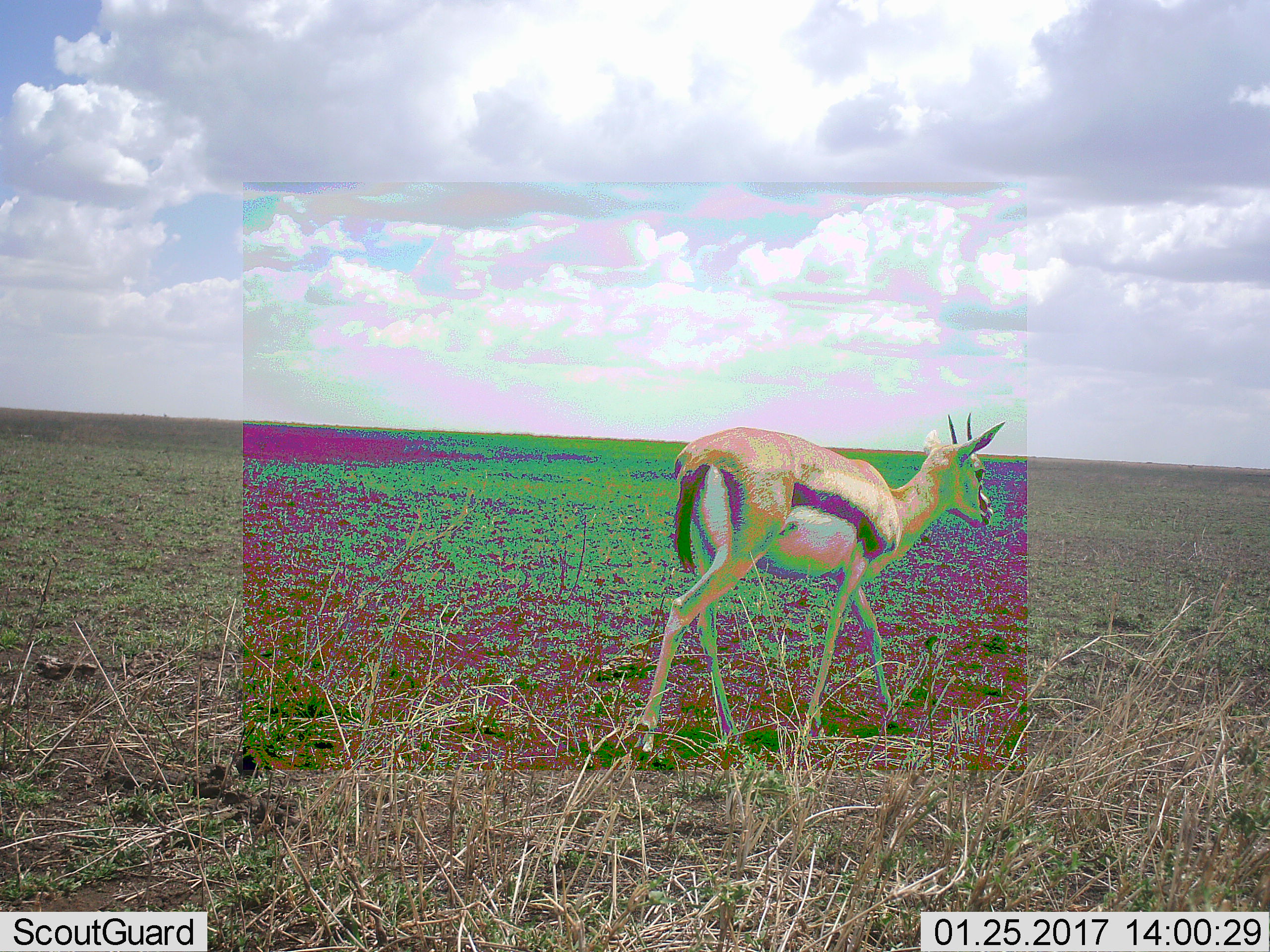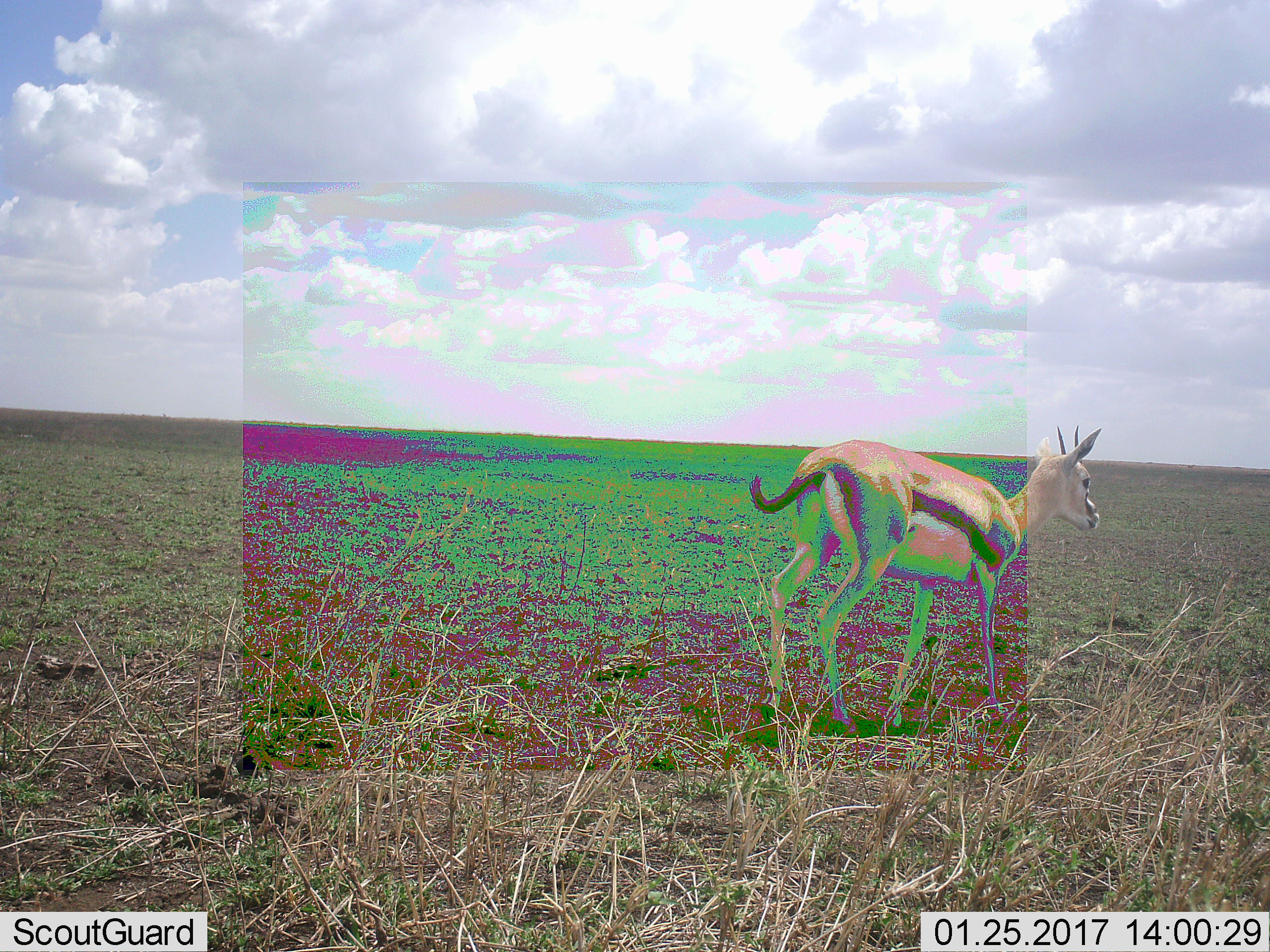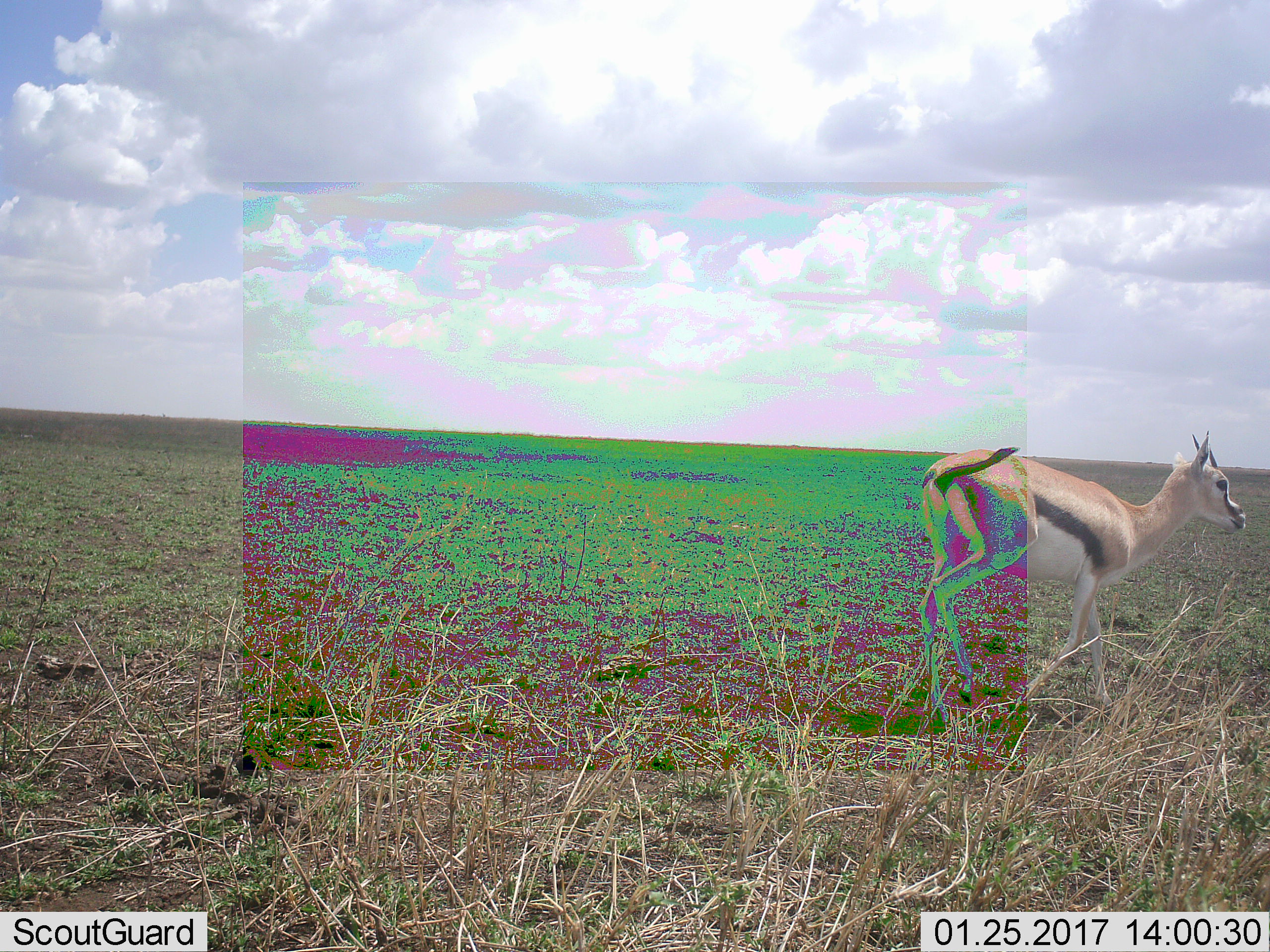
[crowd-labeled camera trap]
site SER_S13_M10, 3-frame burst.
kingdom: Animalia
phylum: Chordata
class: Mammalia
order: Artiodactyla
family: Bovidae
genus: Eudorcas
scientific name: Eudorcas thomsonii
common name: thomson's gazelle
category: gazellethomsons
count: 1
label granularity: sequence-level